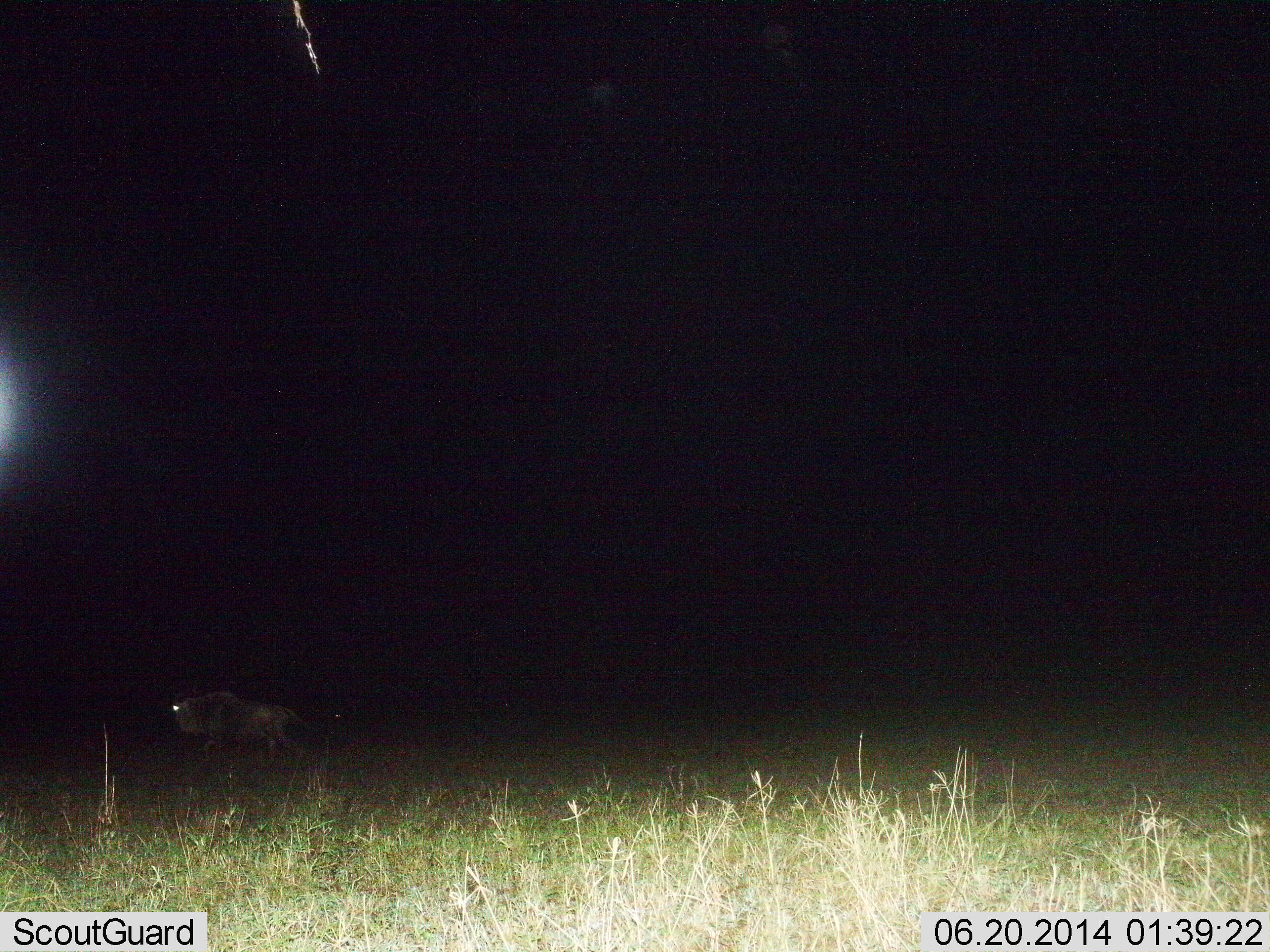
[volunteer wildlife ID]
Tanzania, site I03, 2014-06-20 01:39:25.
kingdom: Animalia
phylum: Chordata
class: Mammalia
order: Artiodactyla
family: Bovidae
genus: Connochaetes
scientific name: Connochaetes taurinus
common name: blue wildebeest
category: wildebeest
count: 1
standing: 0%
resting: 0%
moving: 100%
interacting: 0%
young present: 0%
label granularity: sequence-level